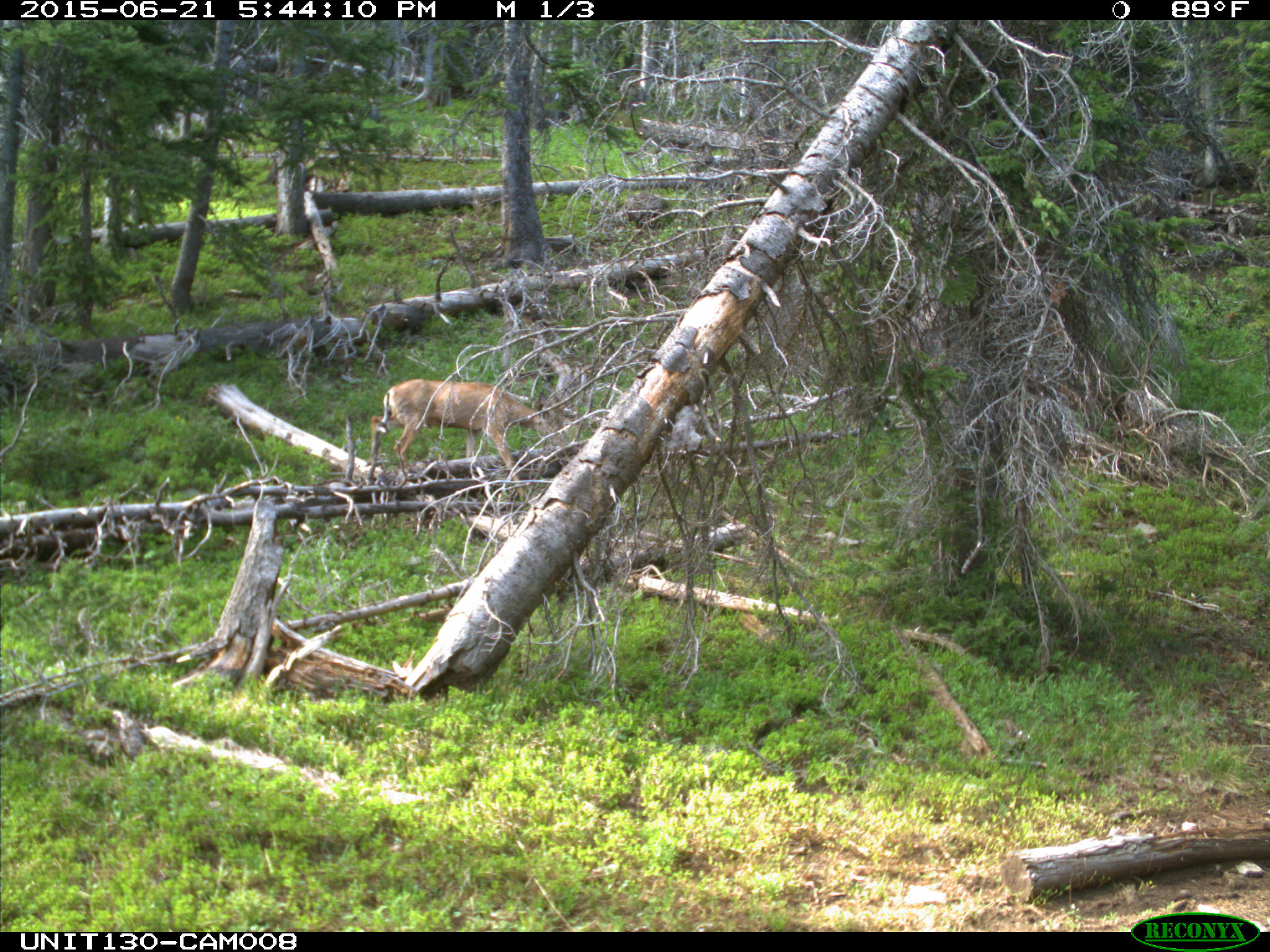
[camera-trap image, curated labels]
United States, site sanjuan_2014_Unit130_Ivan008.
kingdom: Animalia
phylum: Chordata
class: Mammalia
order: Artiodactyla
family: Cervidae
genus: Odocoileus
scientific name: Odocoileus hemionus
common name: mule deer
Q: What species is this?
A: Odocoileus hemionus (mule deer).